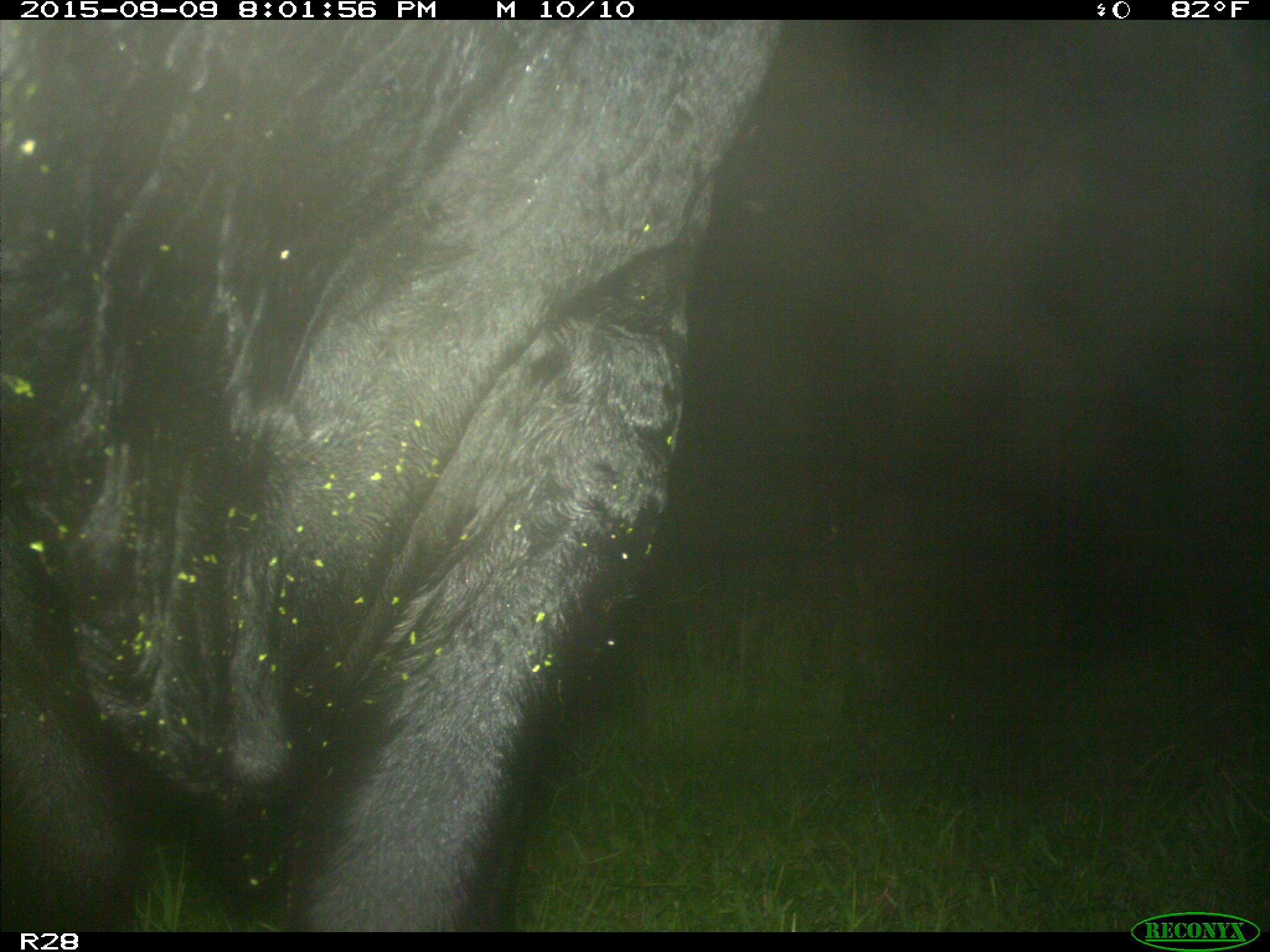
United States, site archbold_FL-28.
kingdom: Animalia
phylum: Chordata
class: Mammalia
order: Artiodactyla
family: Bovidae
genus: Bos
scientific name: Bos taurus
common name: domestic cow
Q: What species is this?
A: Bos taurus (domestic cow).